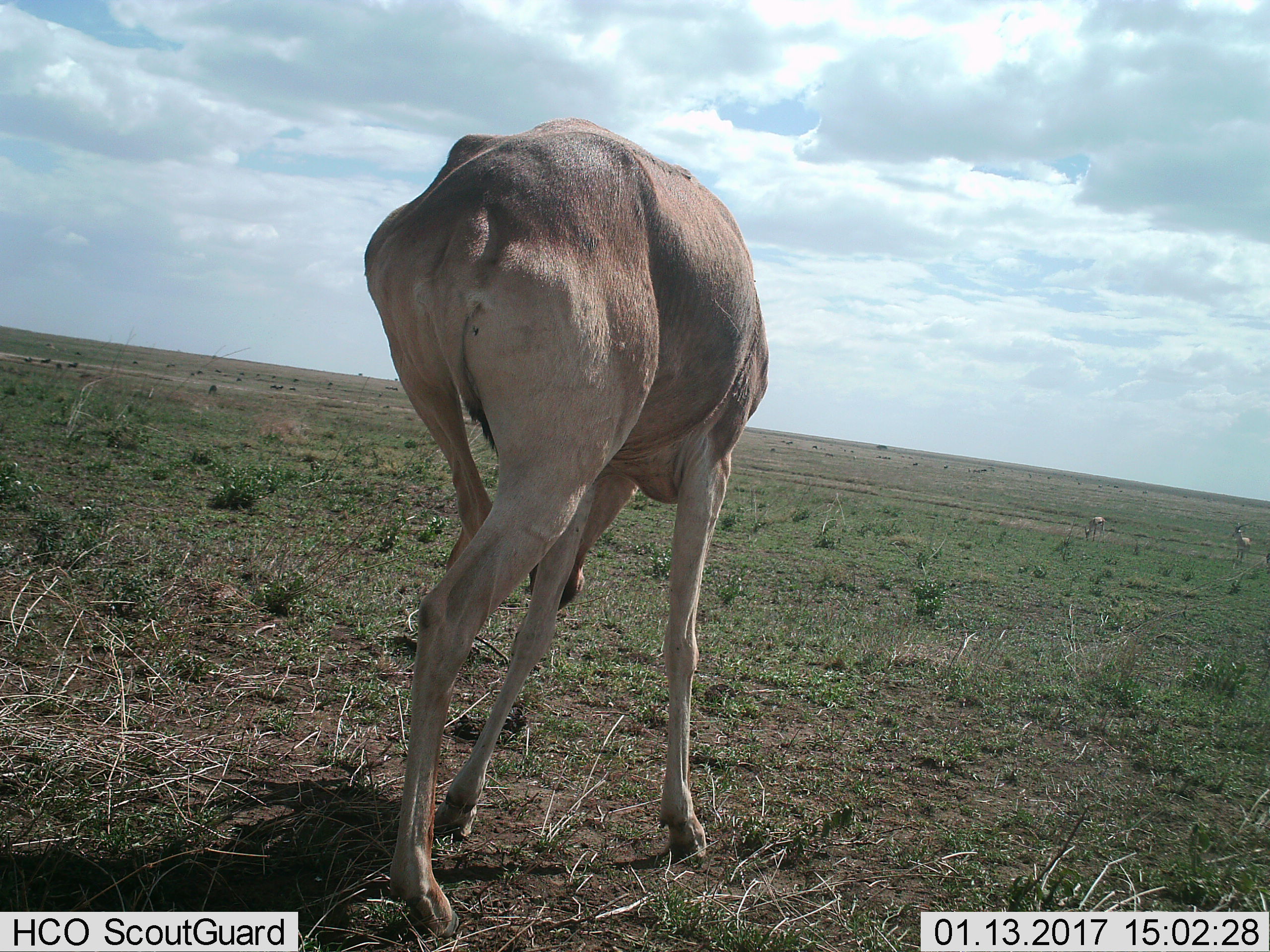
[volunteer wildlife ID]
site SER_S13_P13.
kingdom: Animalia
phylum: Chordata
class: Mammalia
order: Artiodactyla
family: Bovidae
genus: Alcelaphus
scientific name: Alcelaphus buselaphus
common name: hartebeest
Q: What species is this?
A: Hartebeest (Alcelaphus buselaphus).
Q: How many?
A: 1.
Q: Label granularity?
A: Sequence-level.